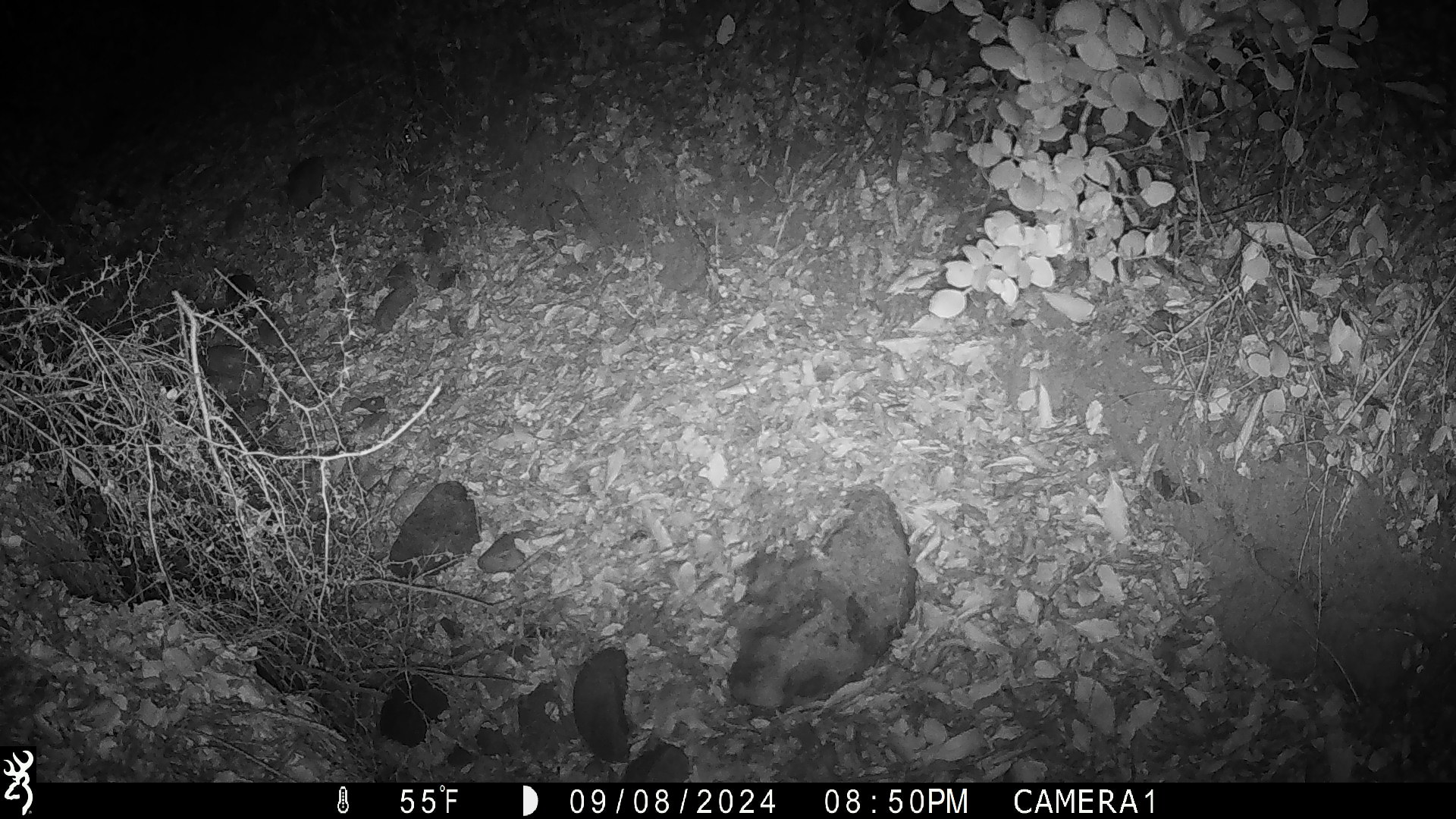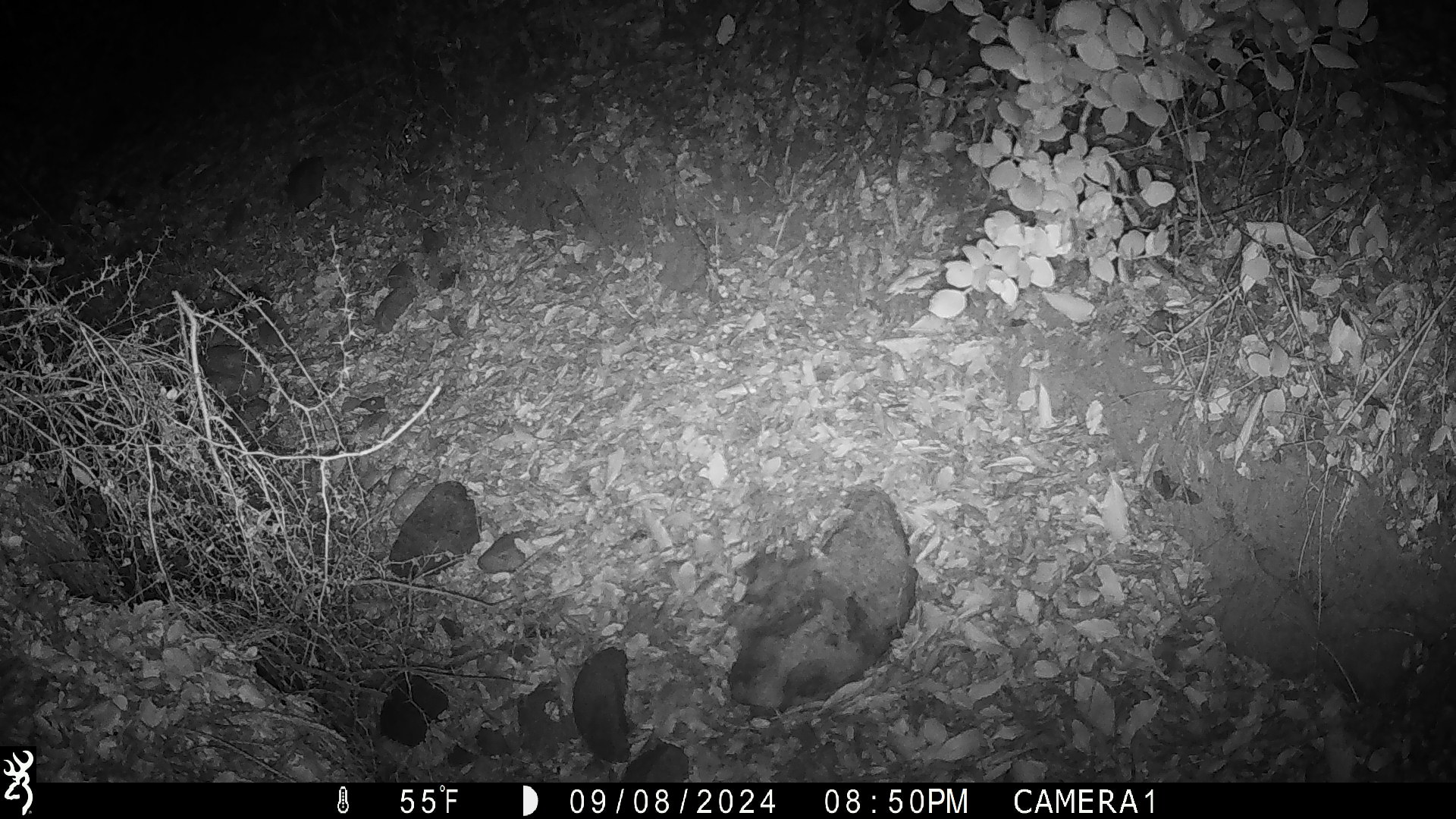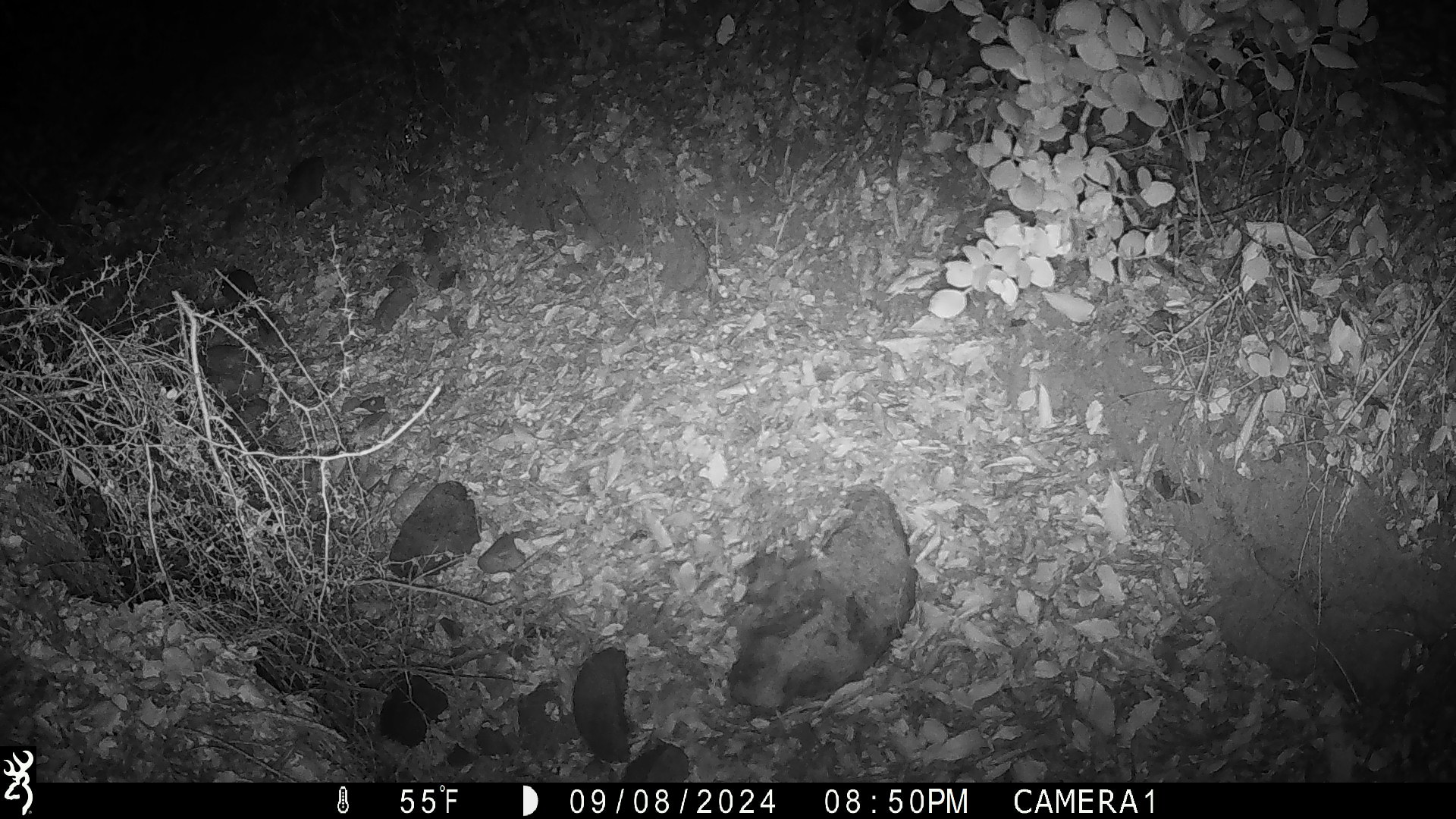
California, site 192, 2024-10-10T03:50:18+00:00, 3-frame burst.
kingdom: Animalia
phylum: Chordata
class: Mammalia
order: Rodentia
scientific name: Rodentia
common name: mouse or rat